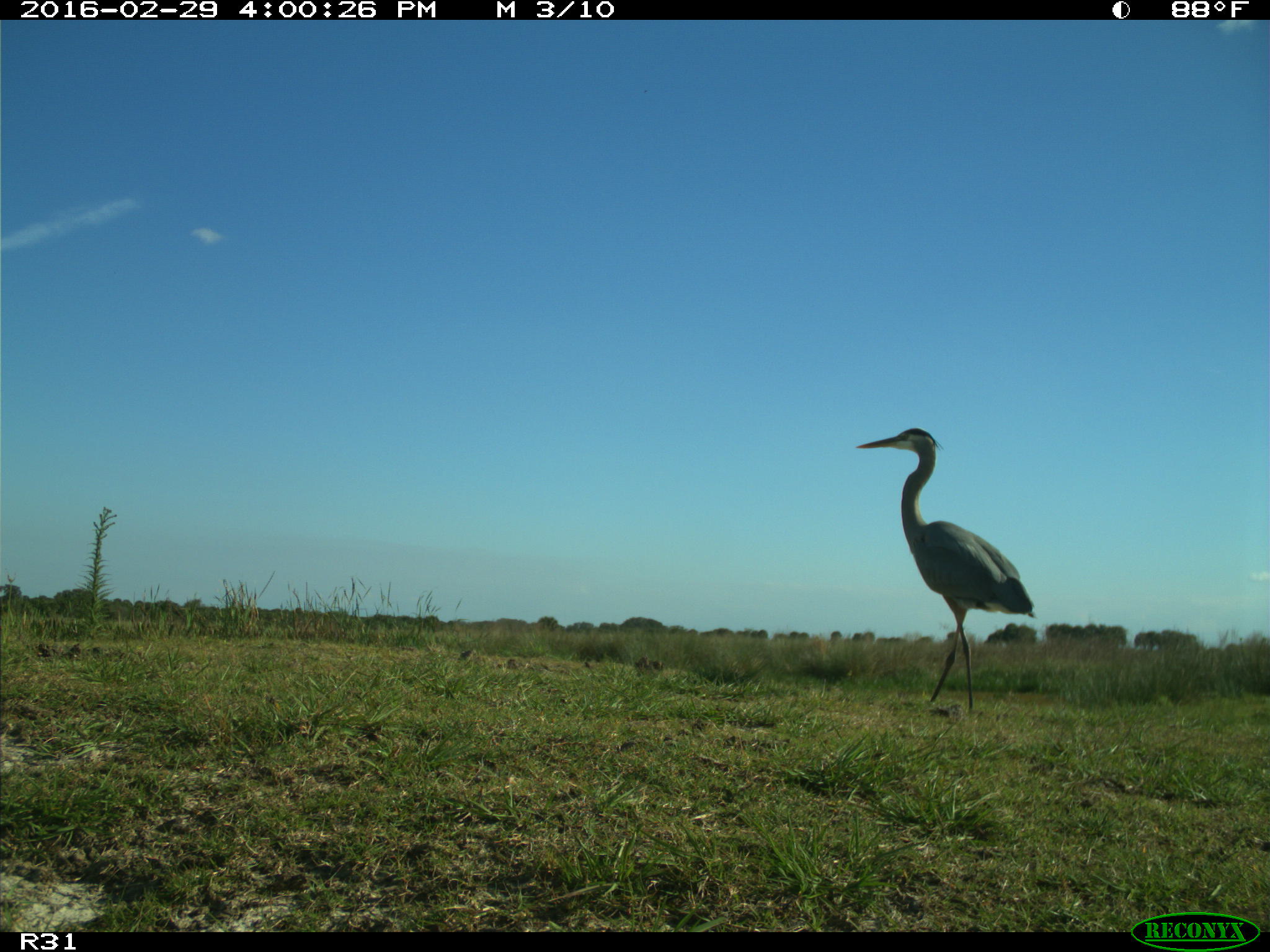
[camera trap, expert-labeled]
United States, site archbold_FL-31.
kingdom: Animalia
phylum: Chordata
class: Aves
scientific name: Aves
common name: birds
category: unidentified bird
Unidentified bird (birds) (Aves).